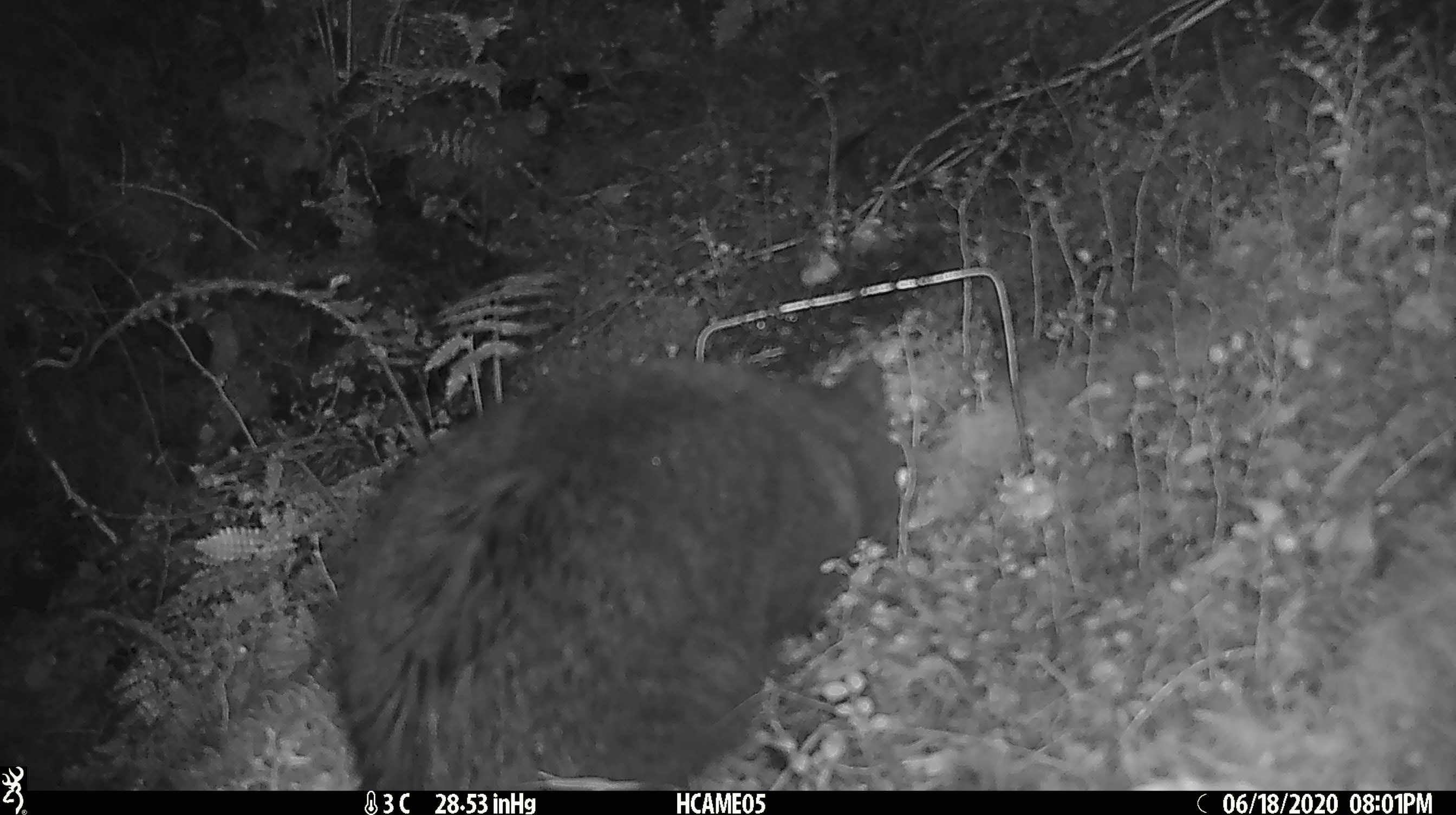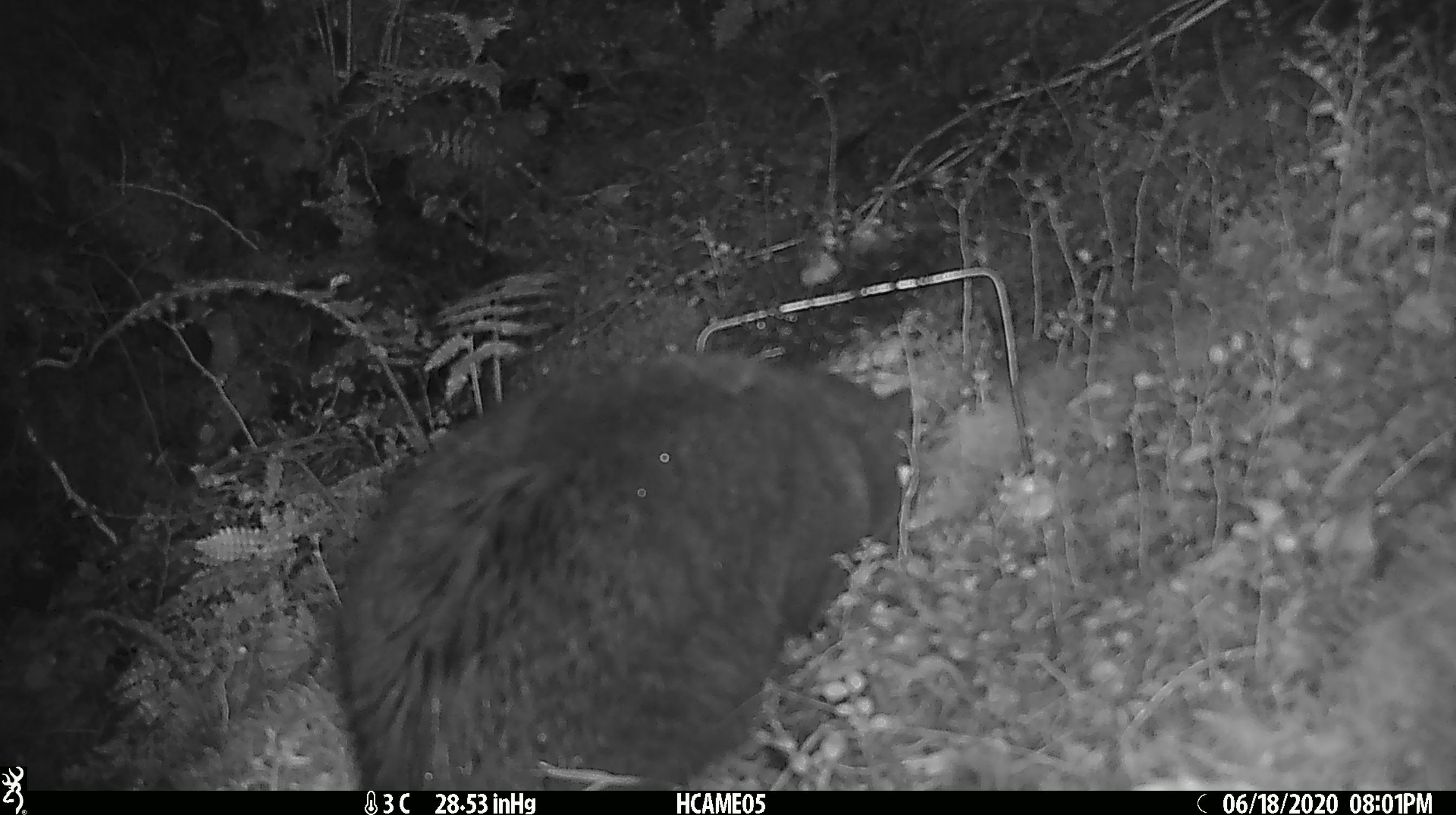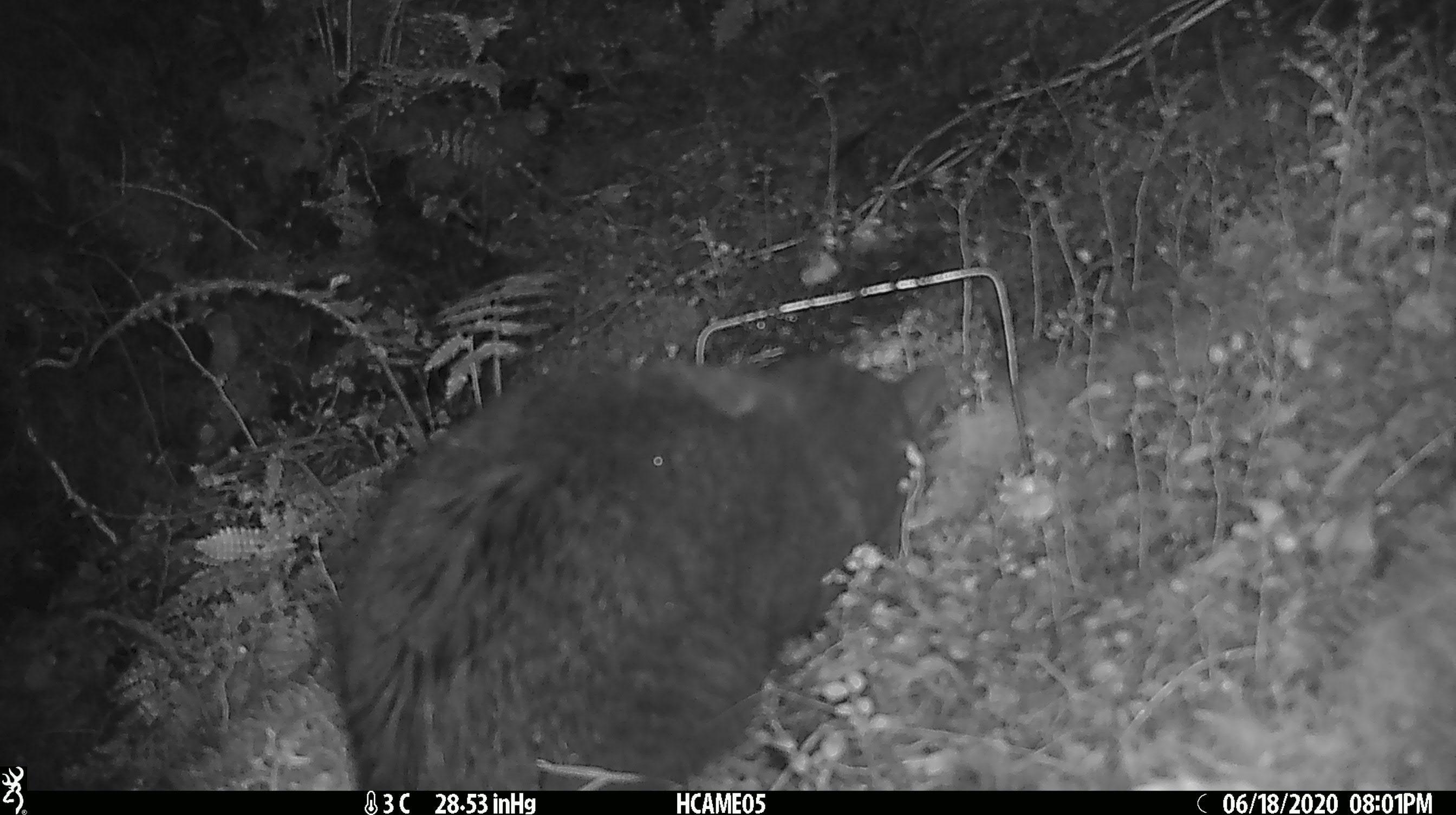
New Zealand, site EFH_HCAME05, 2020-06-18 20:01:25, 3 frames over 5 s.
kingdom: Animalia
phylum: Chordata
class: Mammalia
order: Carnivora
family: Felidae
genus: Felis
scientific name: Felis catus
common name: domestic cat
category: cat